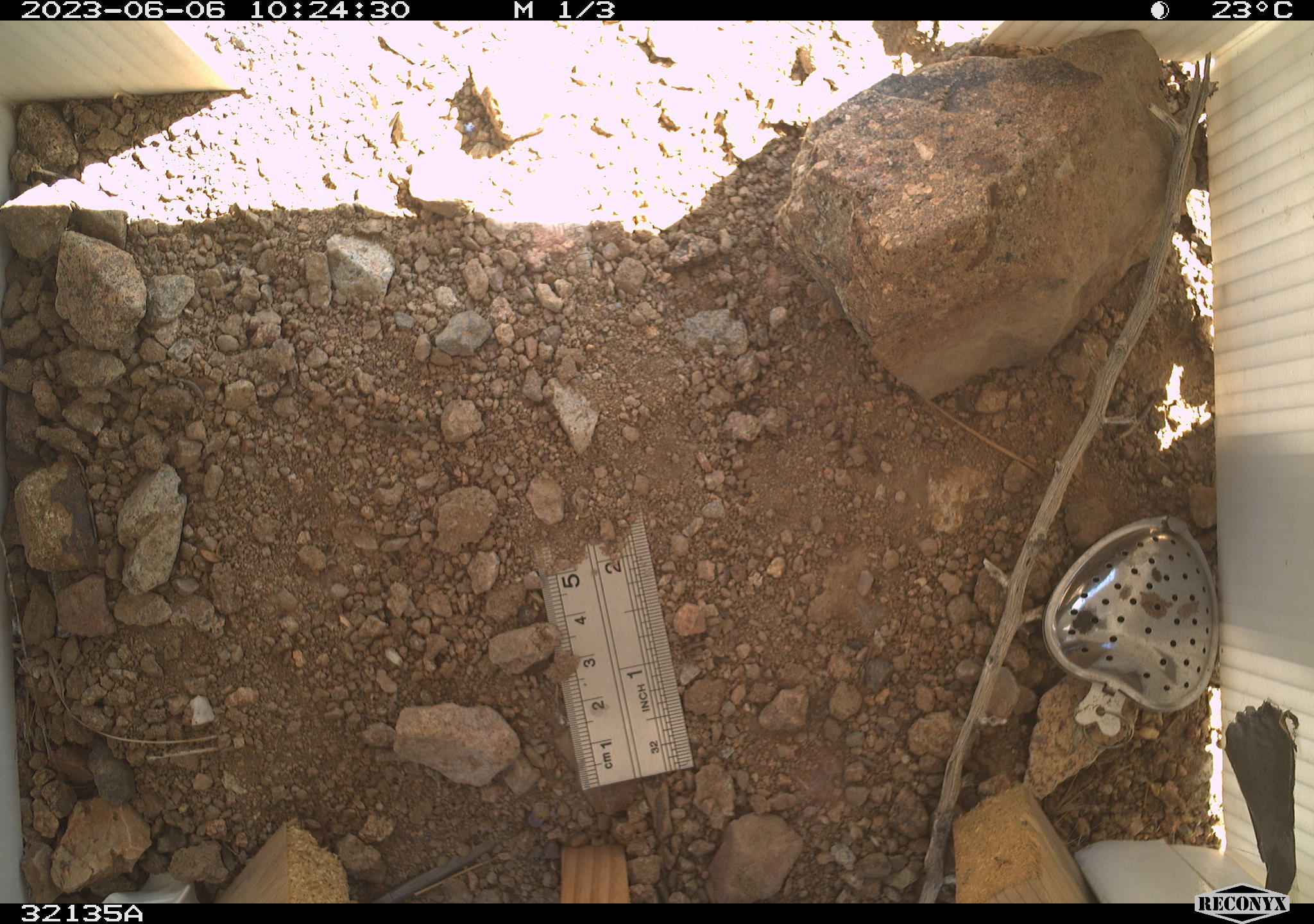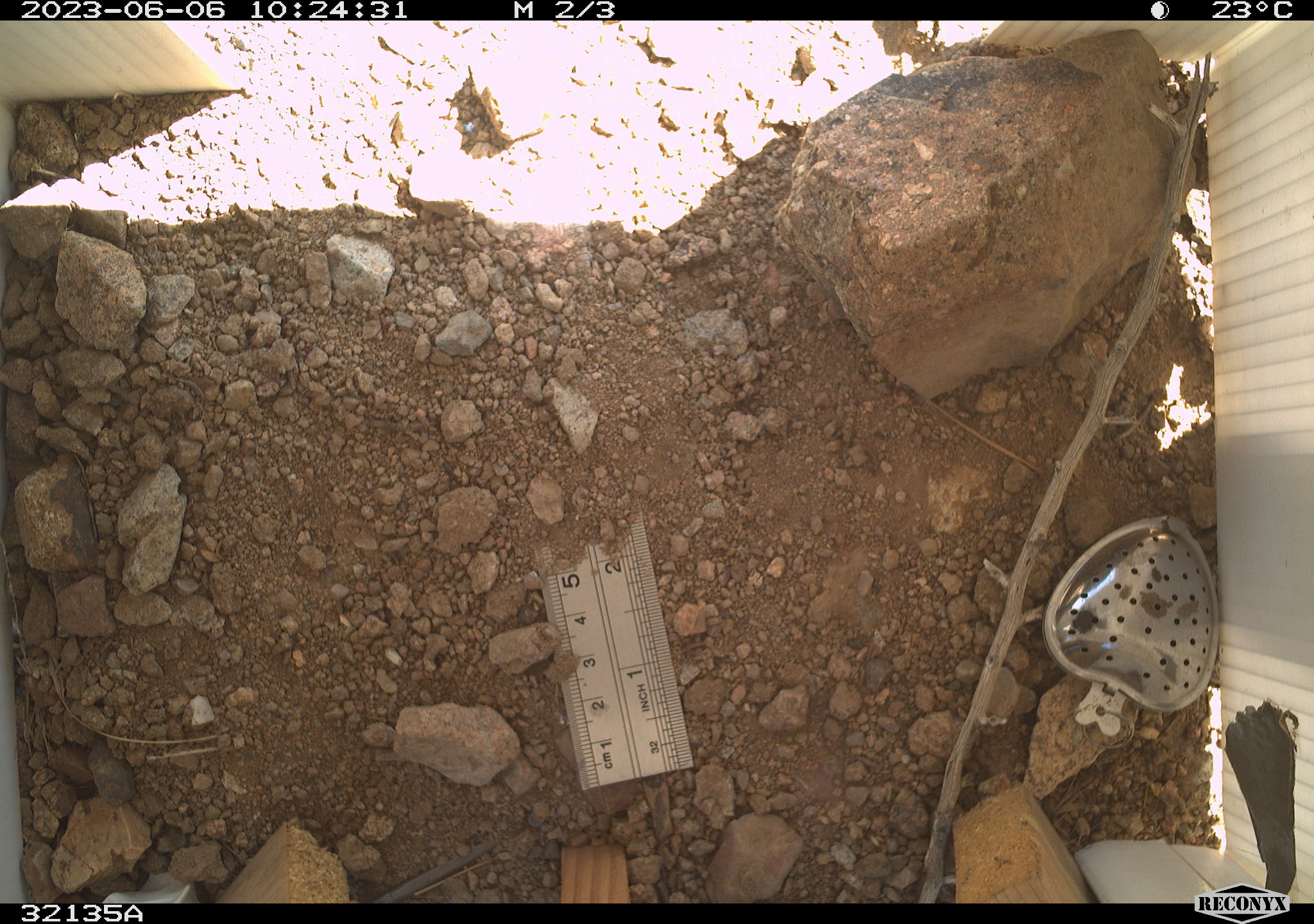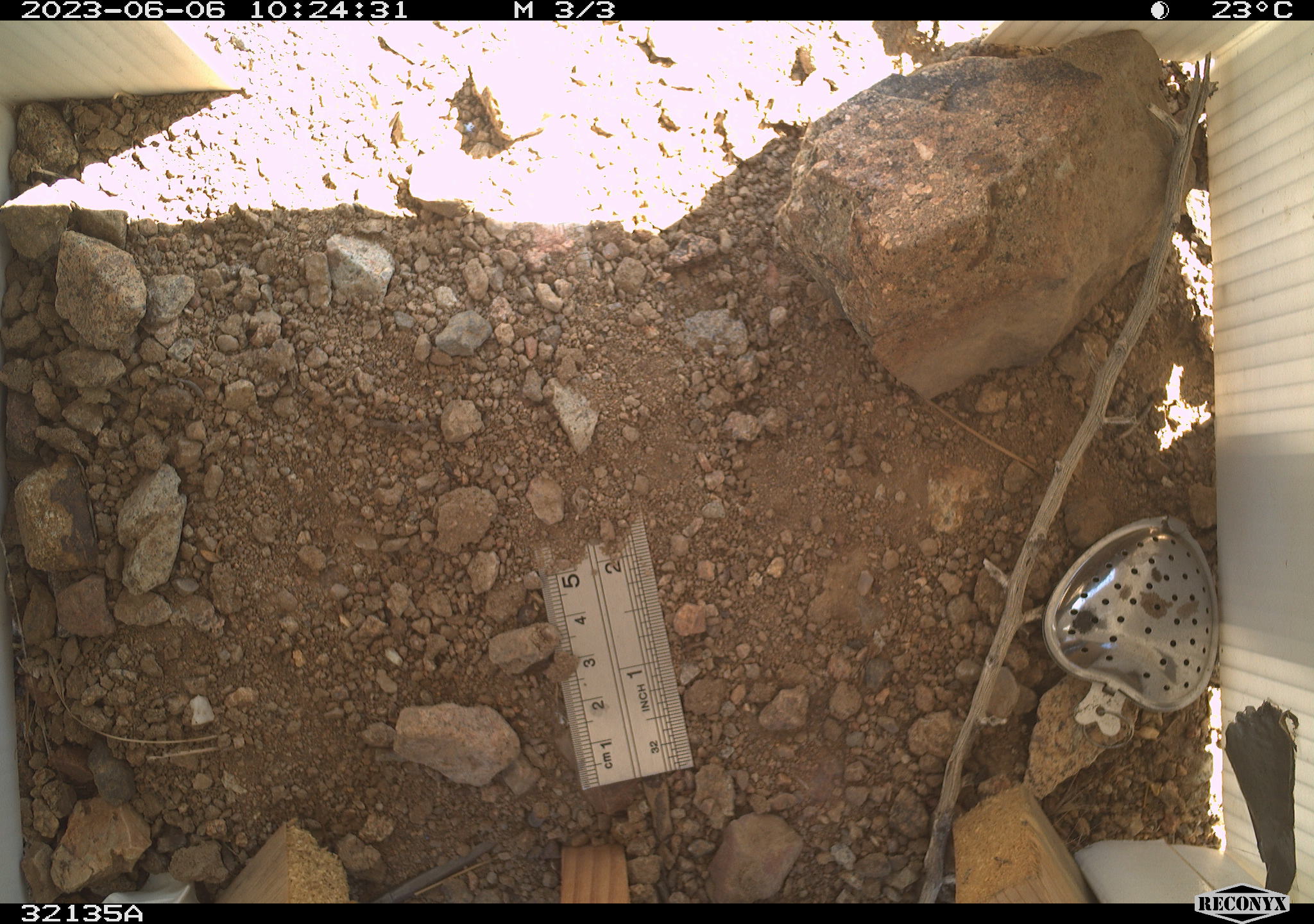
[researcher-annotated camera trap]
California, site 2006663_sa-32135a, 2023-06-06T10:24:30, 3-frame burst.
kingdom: Animalia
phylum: Chordata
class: Mammalia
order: Rodentia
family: Sciuridae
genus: Ammospermophilus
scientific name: Ammospermophilus leucurus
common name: white-tailed antelope squirrel